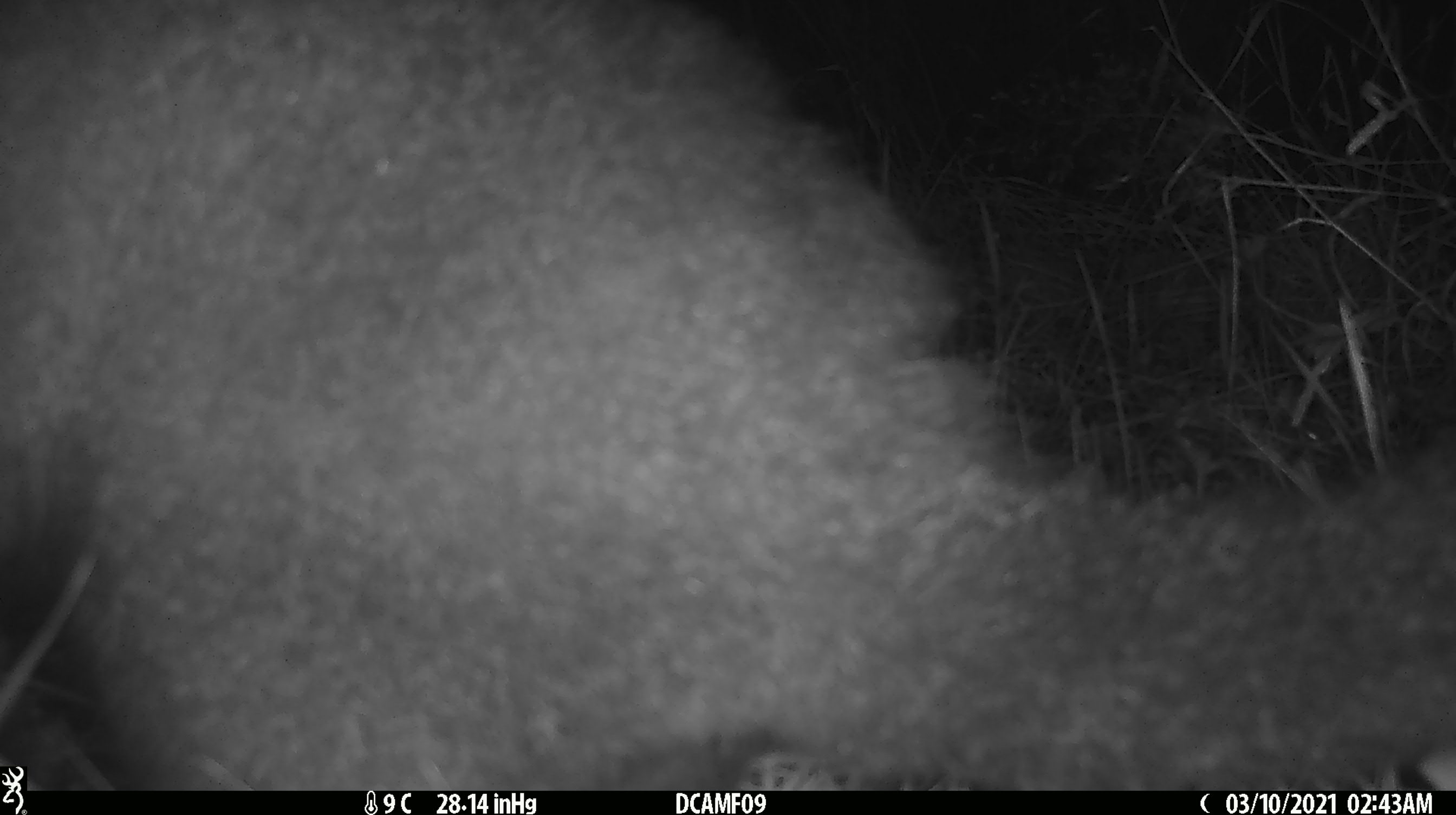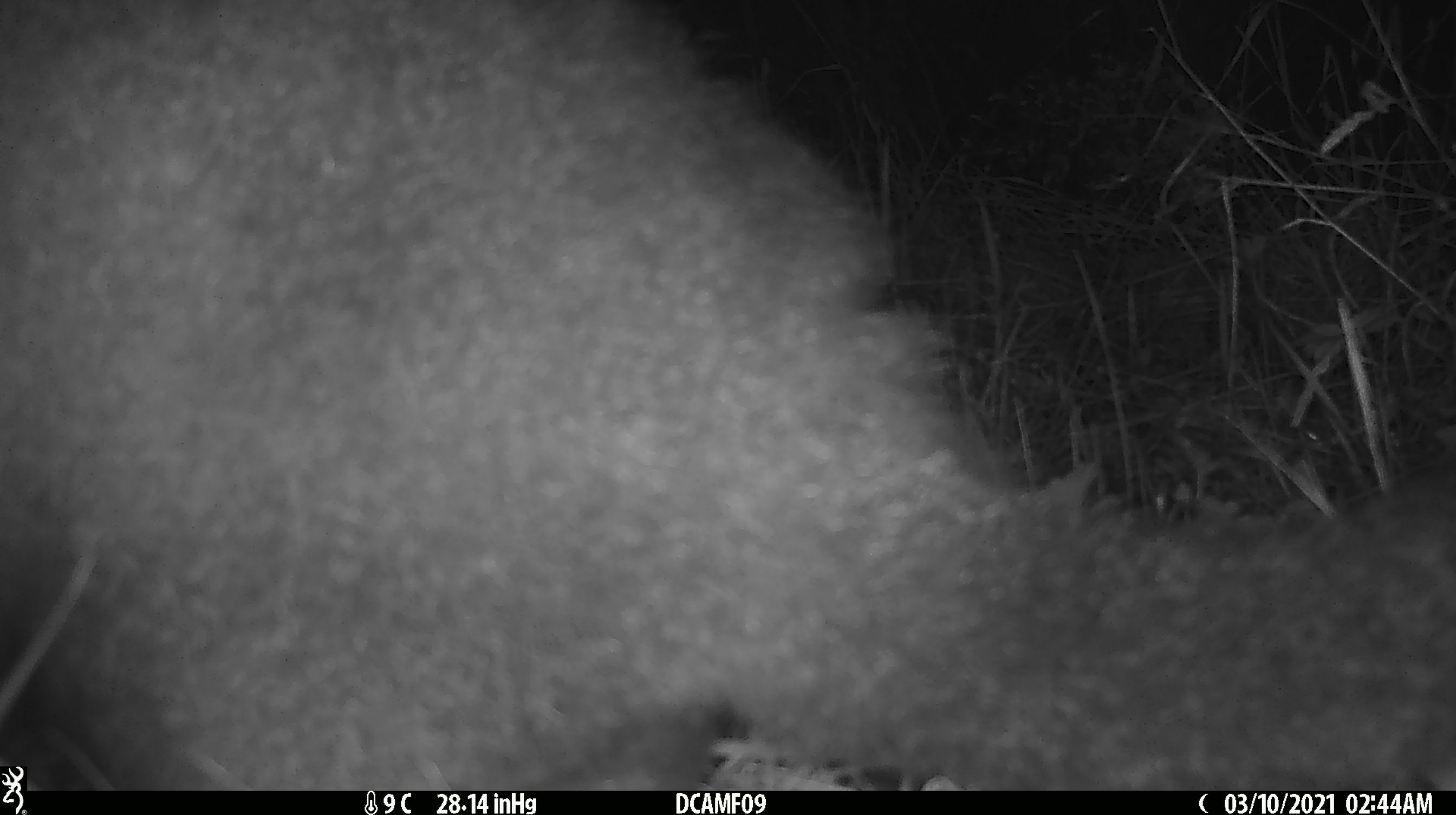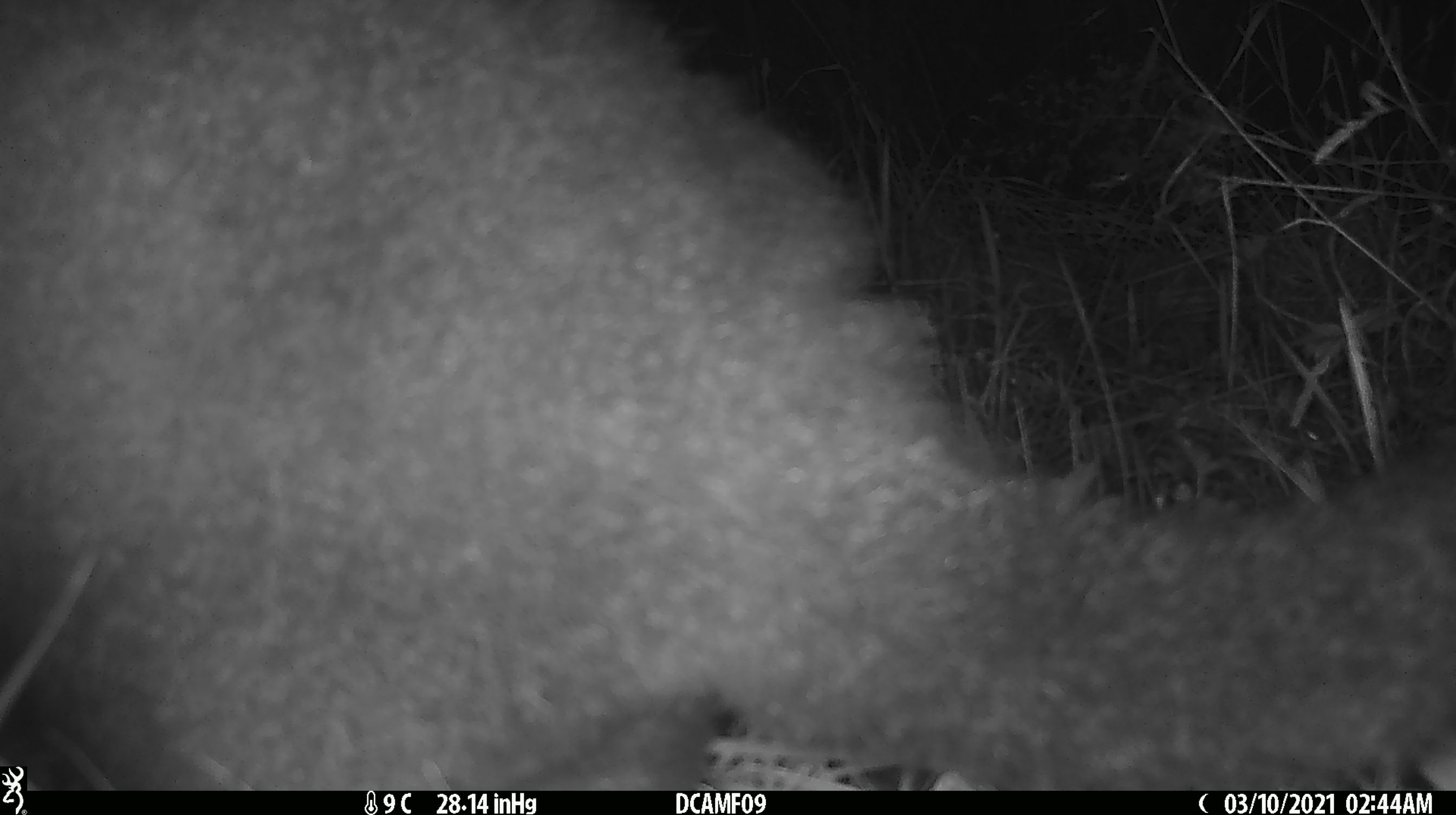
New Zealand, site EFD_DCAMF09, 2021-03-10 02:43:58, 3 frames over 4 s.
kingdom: Animalia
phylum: Chordata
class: Mammalia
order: Diprotodontia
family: Phalangeridae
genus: Trichosurus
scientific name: Trichosurus vulpecula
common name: common brushtail possum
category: possum